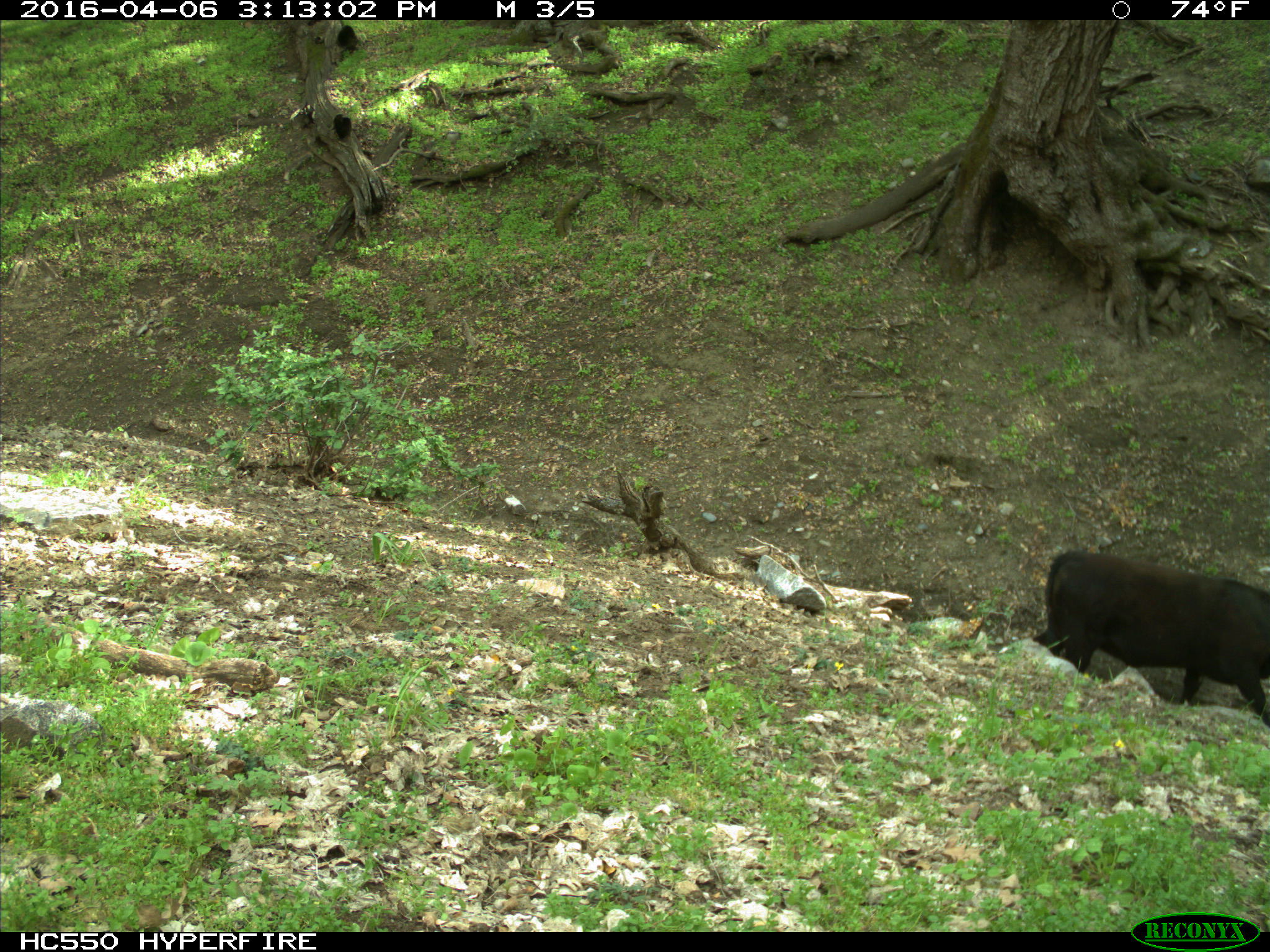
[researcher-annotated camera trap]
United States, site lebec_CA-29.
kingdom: Animalia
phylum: Chordata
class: Mammalia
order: Artiodactyla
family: Bovidae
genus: Bos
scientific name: Bos taurus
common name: domestic cow